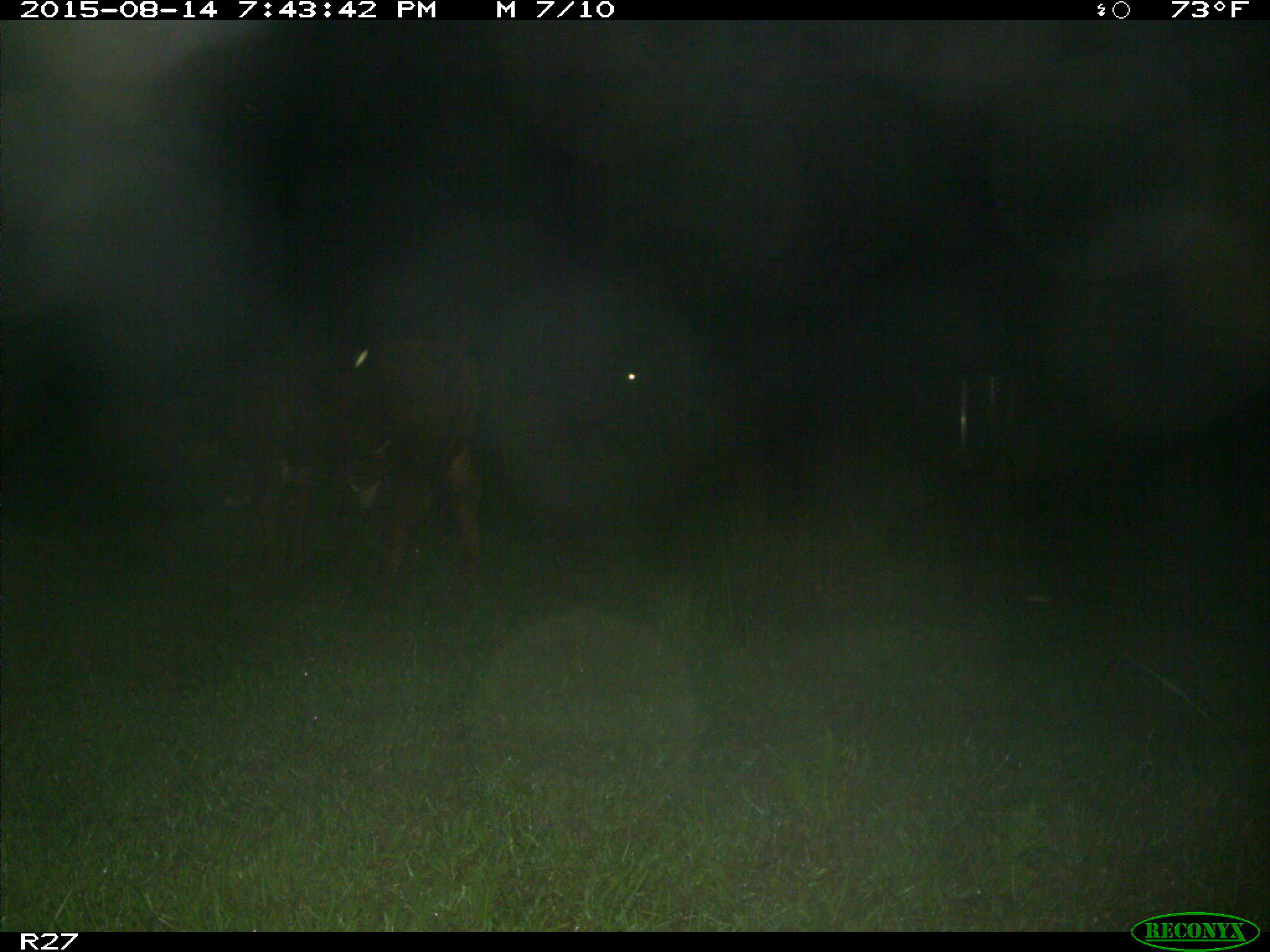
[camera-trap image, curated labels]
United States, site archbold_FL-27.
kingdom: Animalia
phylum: Chordata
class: Mammalia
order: Artiodactyla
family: Bovidae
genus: Bos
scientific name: Bos taurus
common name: domestic cow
Bos taurus (domestic cow).